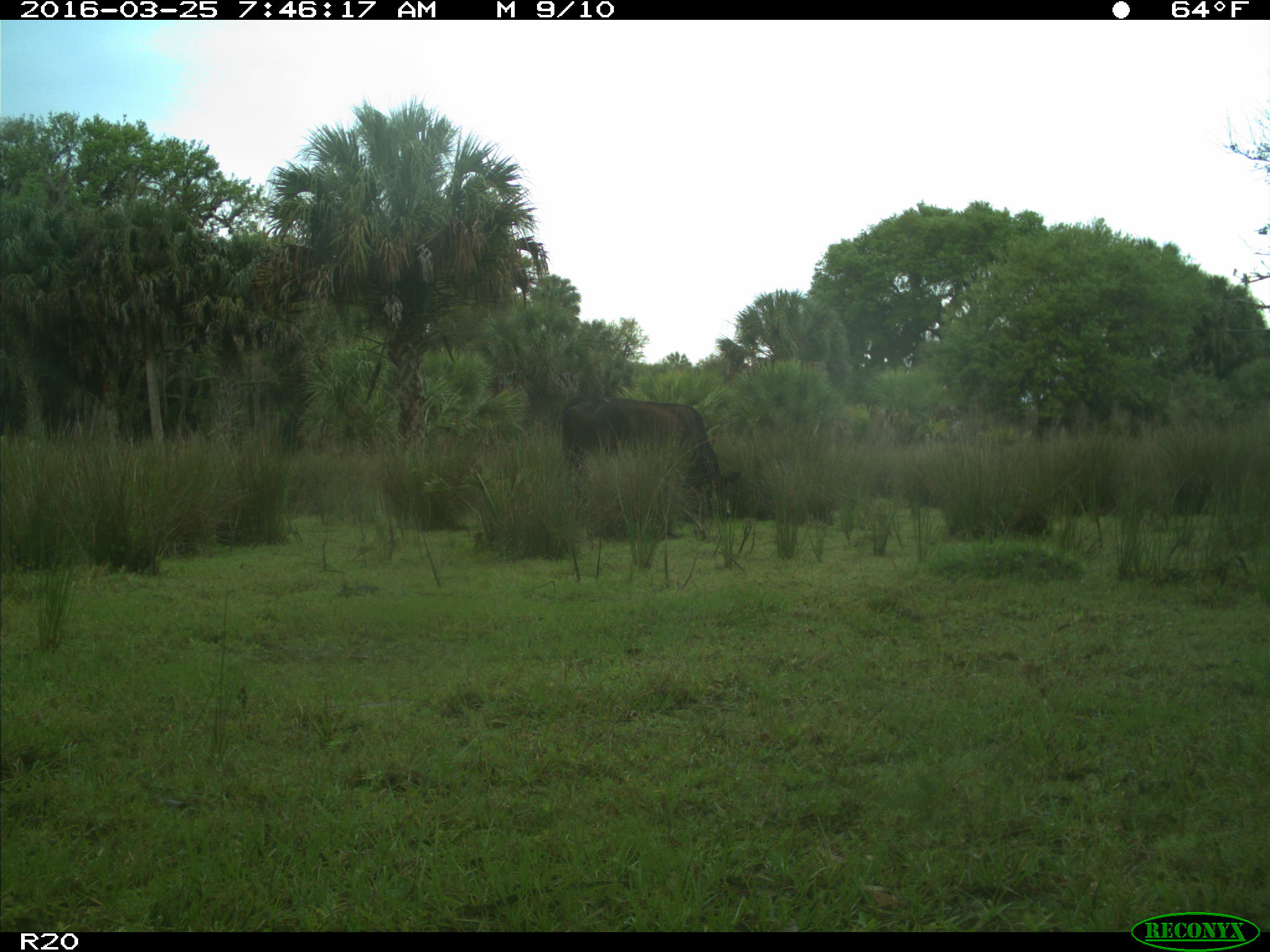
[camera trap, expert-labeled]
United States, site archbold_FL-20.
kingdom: Animalia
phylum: Chordata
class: Mammalia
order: Artiodactyla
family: Bovidae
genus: Bos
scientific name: Bos taurus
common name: domestic cow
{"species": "Bos taurus (domestic cow)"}